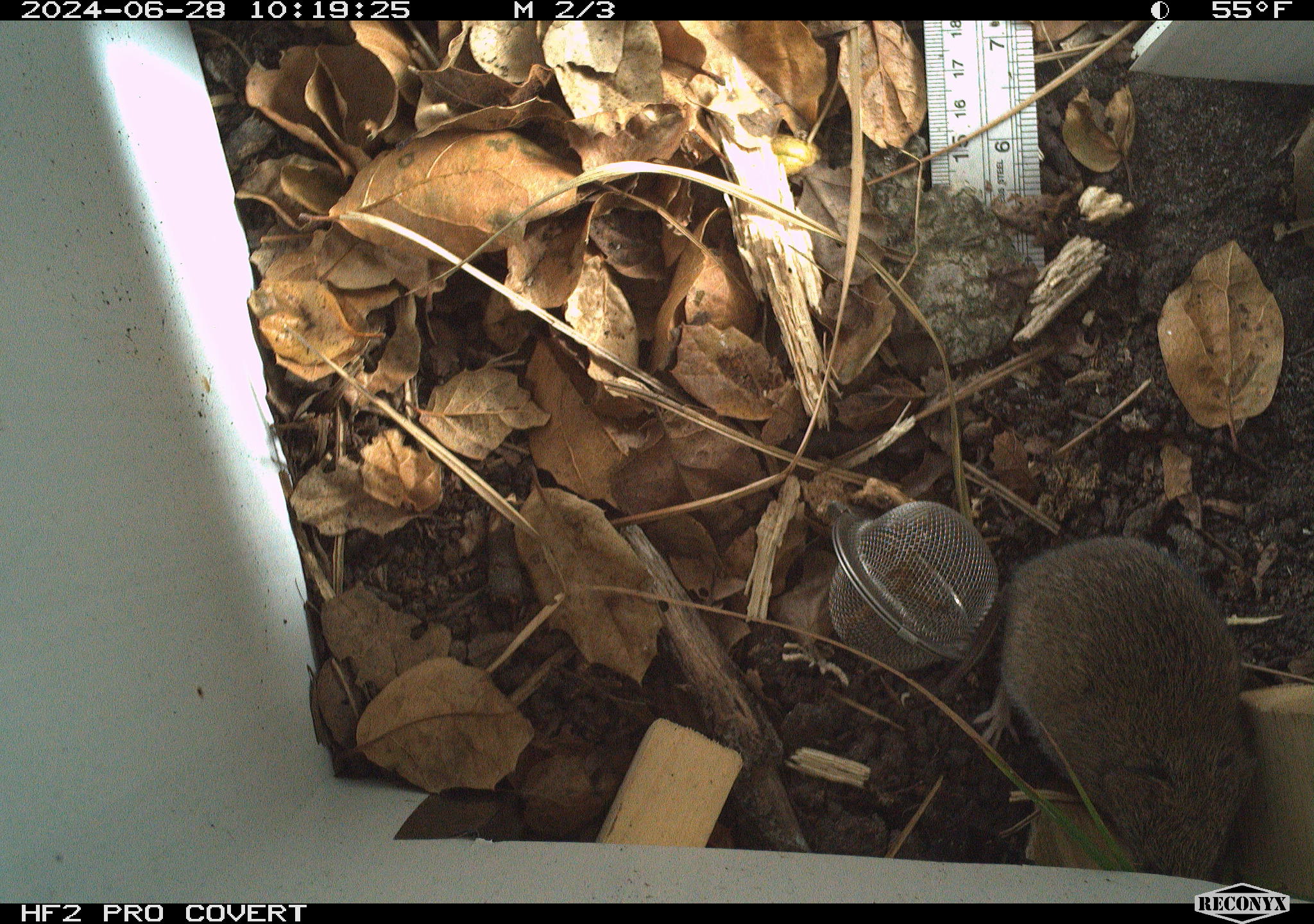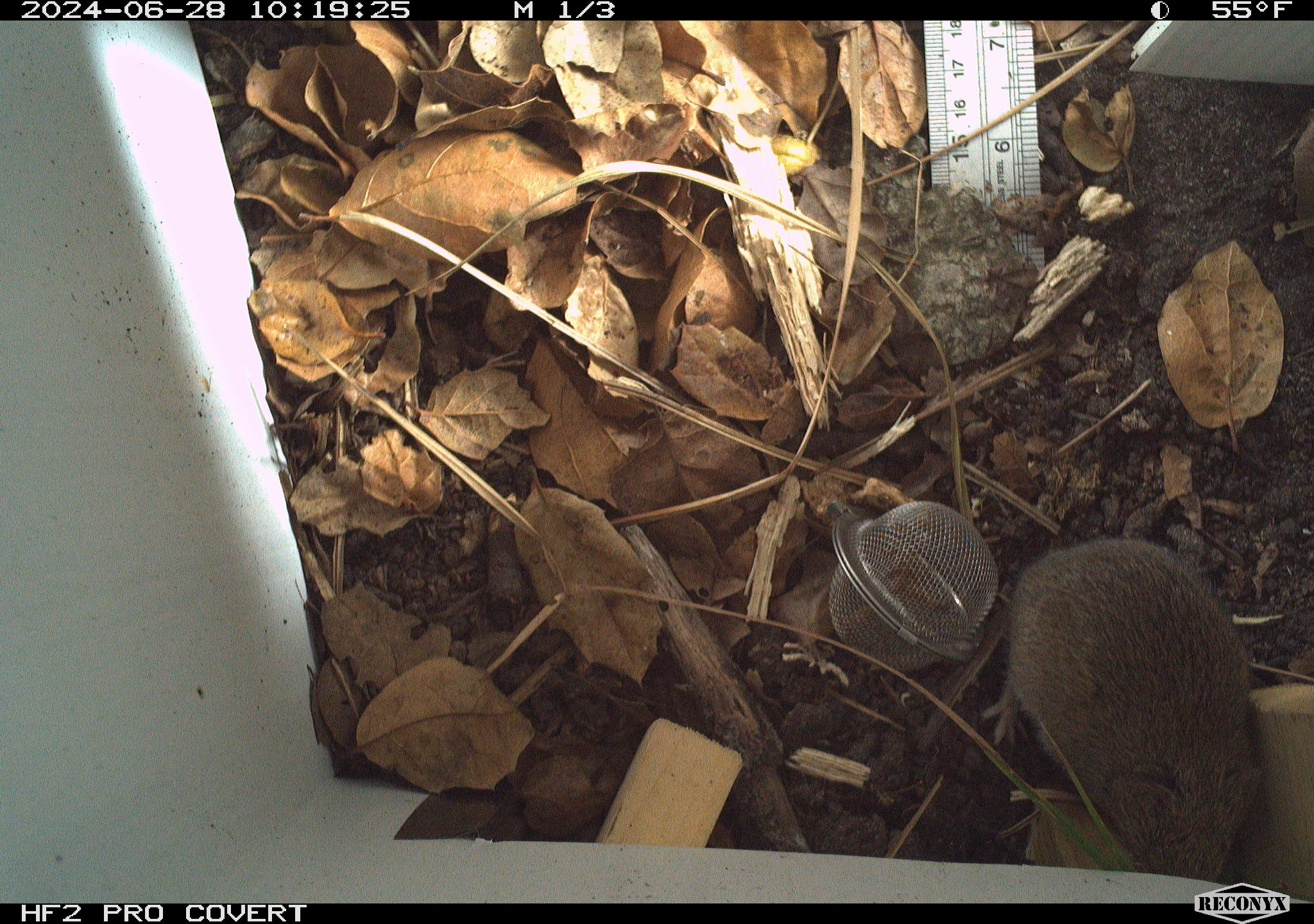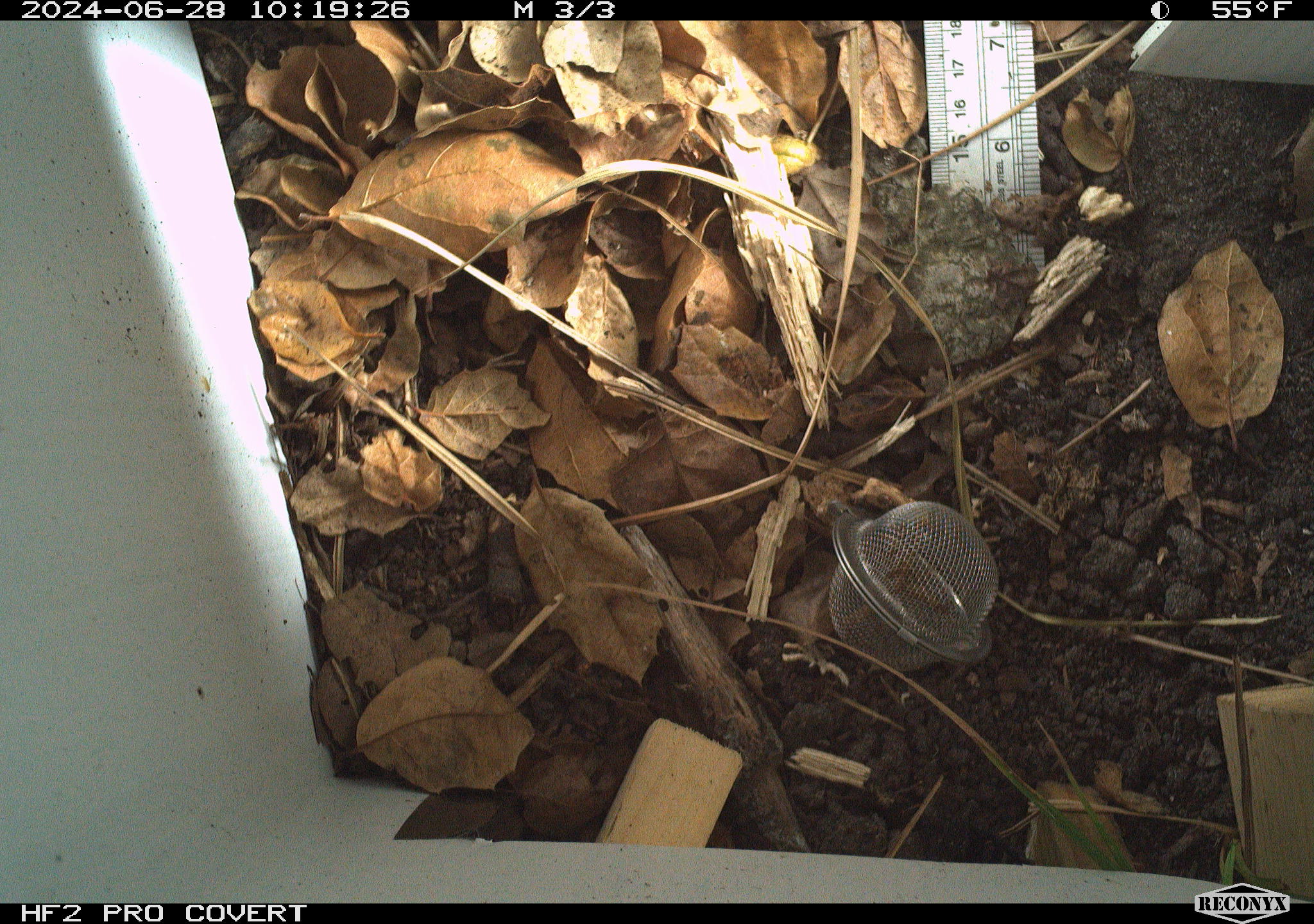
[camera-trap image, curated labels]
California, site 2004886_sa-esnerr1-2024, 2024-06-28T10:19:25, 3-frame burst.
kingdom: Animalia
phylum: Chordata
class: Mammalia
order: Rodentia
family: Cricetidae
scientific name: Cricetidae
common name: hamsters, voles, lemmings, and allies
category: cricetidae family